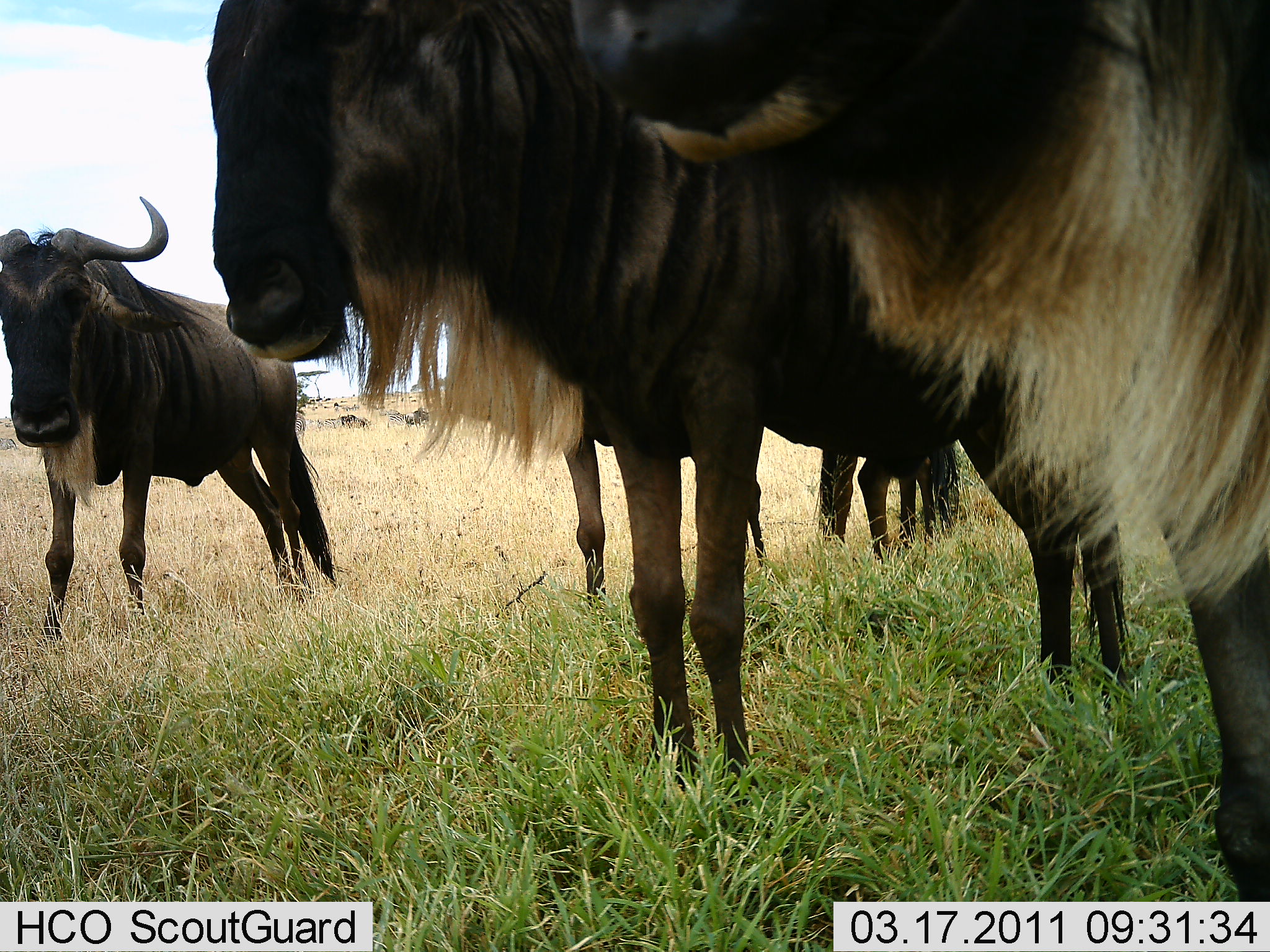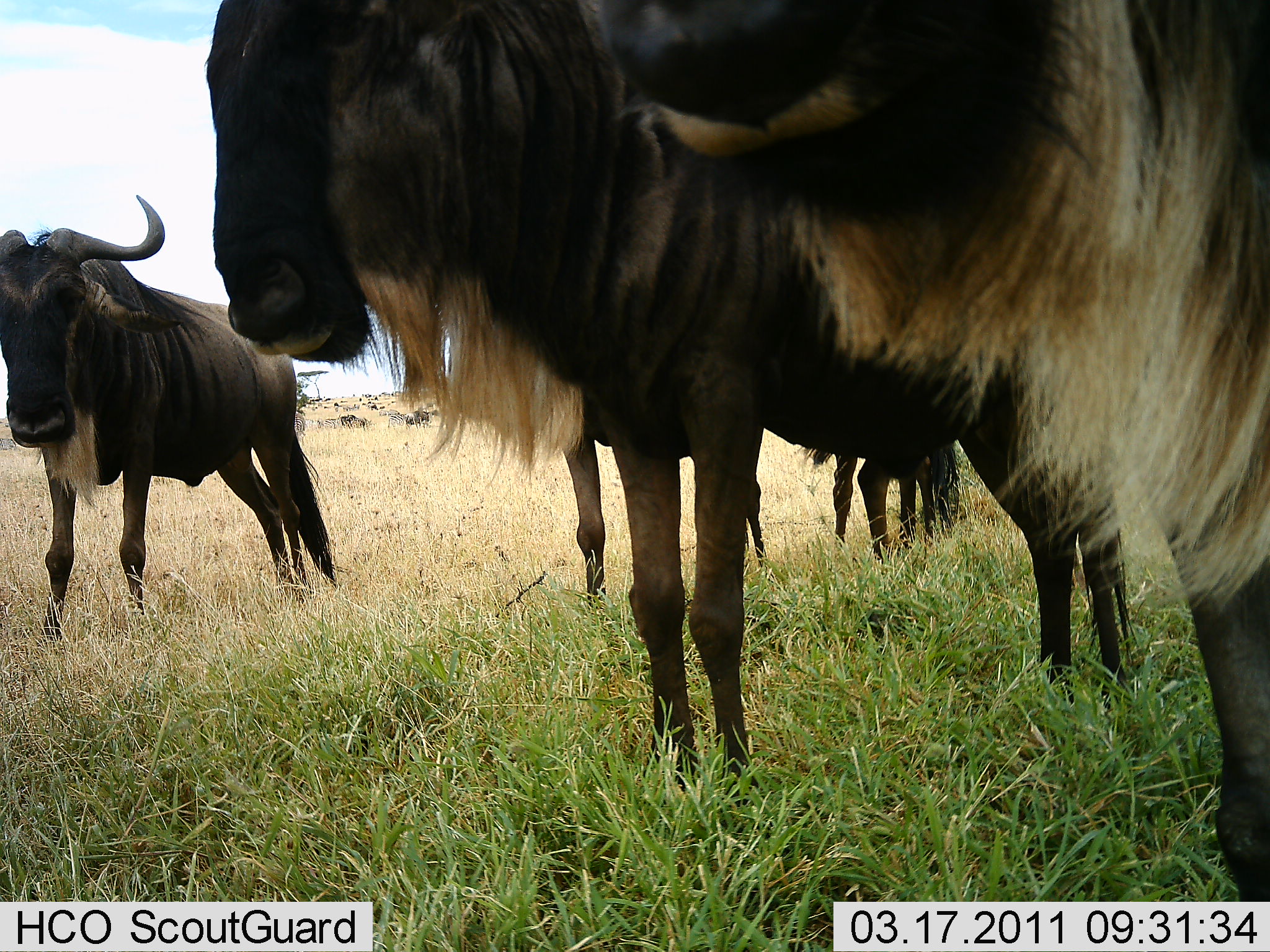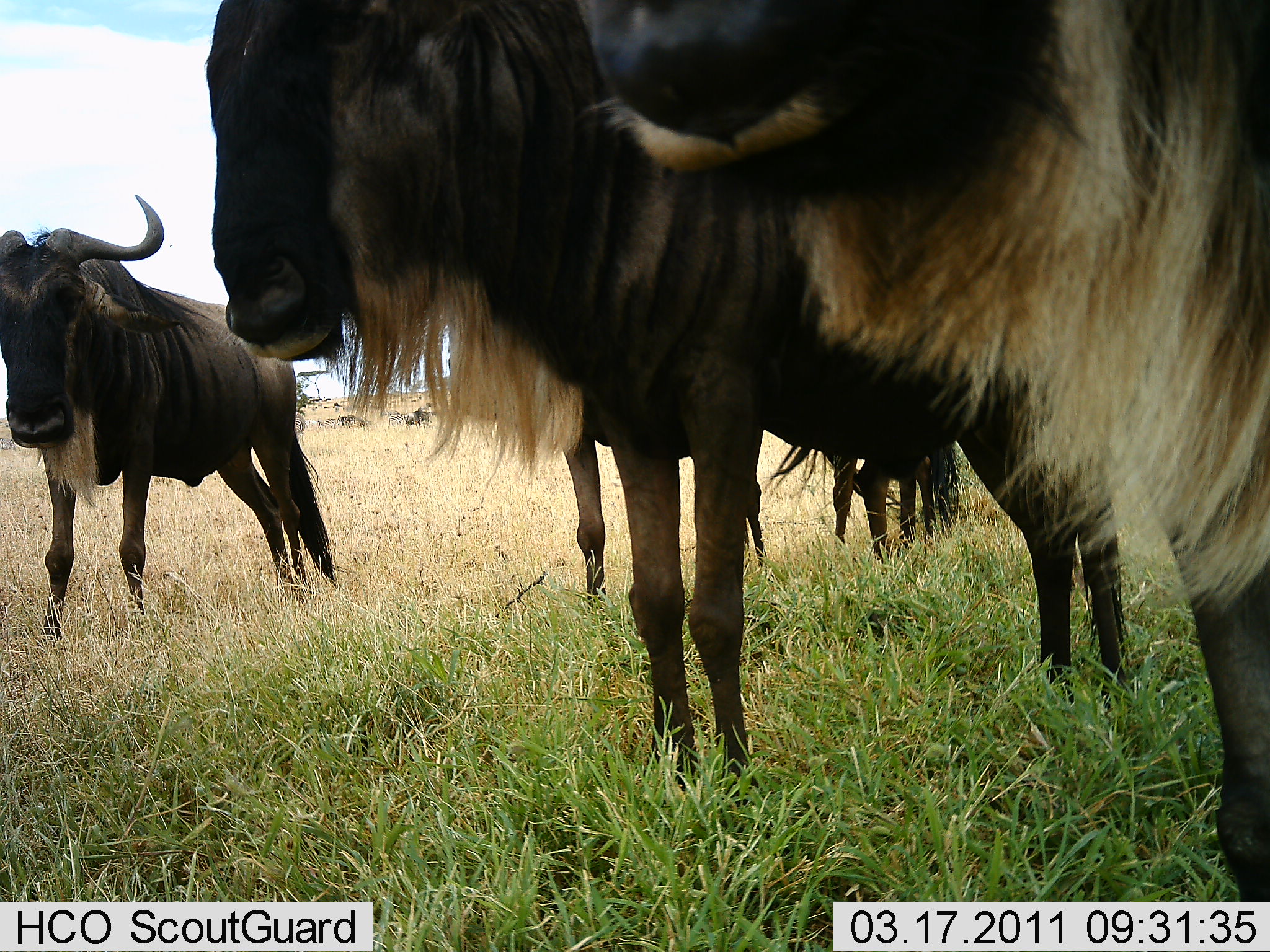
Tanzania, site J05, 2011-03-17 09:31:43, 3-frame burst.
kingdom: Animalia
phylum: Chordata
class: Mammalia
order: Artiodactyla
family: Bovidae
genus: Connochaetes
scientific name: Connochaetes taurinus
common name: blue wildebeest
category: wildebeest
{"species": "wildebeest (blue wildebeest) (Connochaetes taurinus)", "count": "5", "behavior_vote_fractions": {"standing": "100%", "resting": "9%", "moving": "0%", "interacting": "18%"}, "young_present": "18%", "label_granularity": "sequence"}